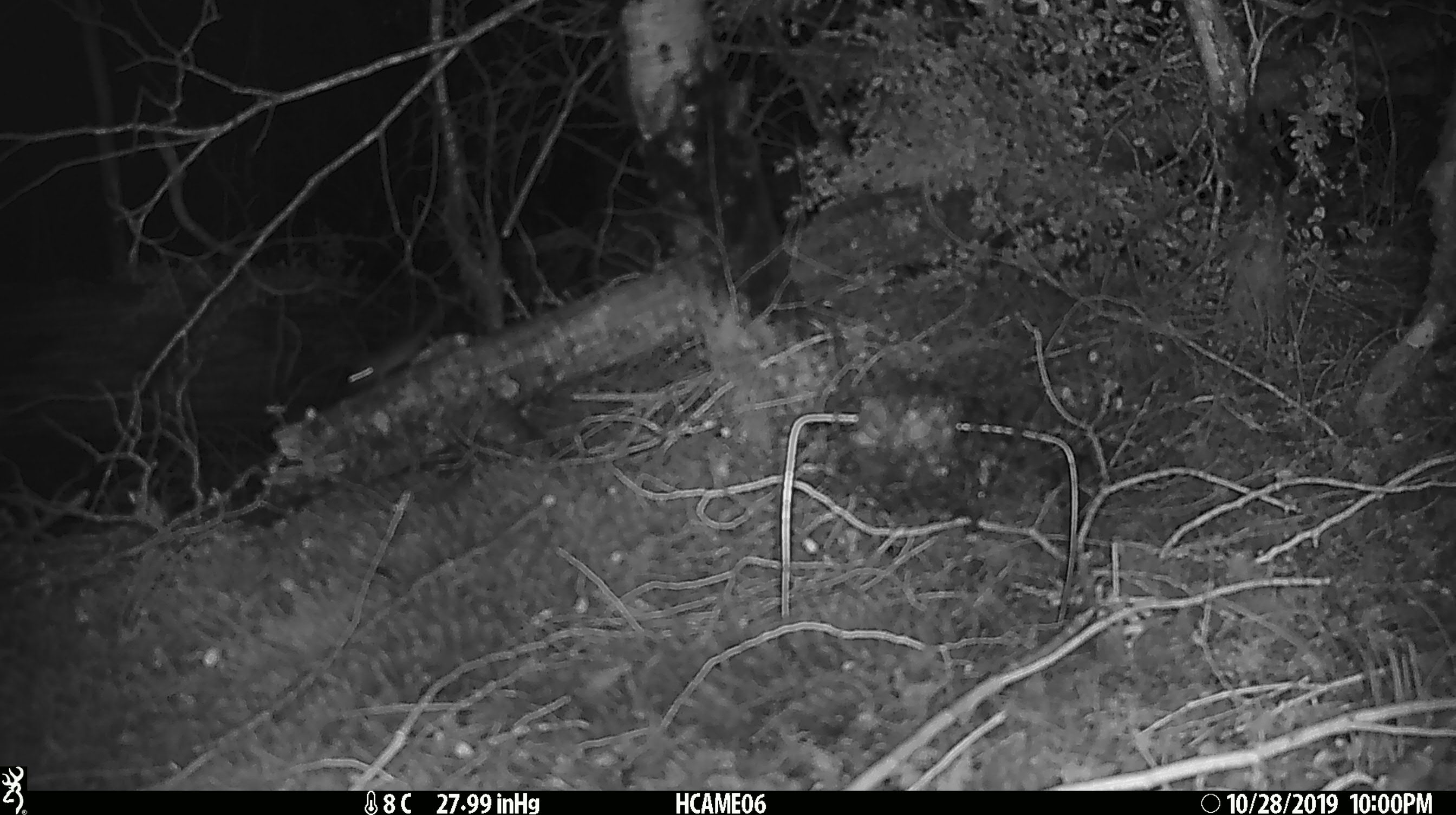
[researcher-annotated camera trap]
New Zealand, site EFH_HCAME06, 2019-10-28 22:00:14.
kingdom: Animalia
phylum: Chordata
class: Mammalia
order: Rodentia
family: Muridae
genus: Mus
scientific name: Mus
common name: mouse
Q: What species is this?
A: Mouse (Mus).